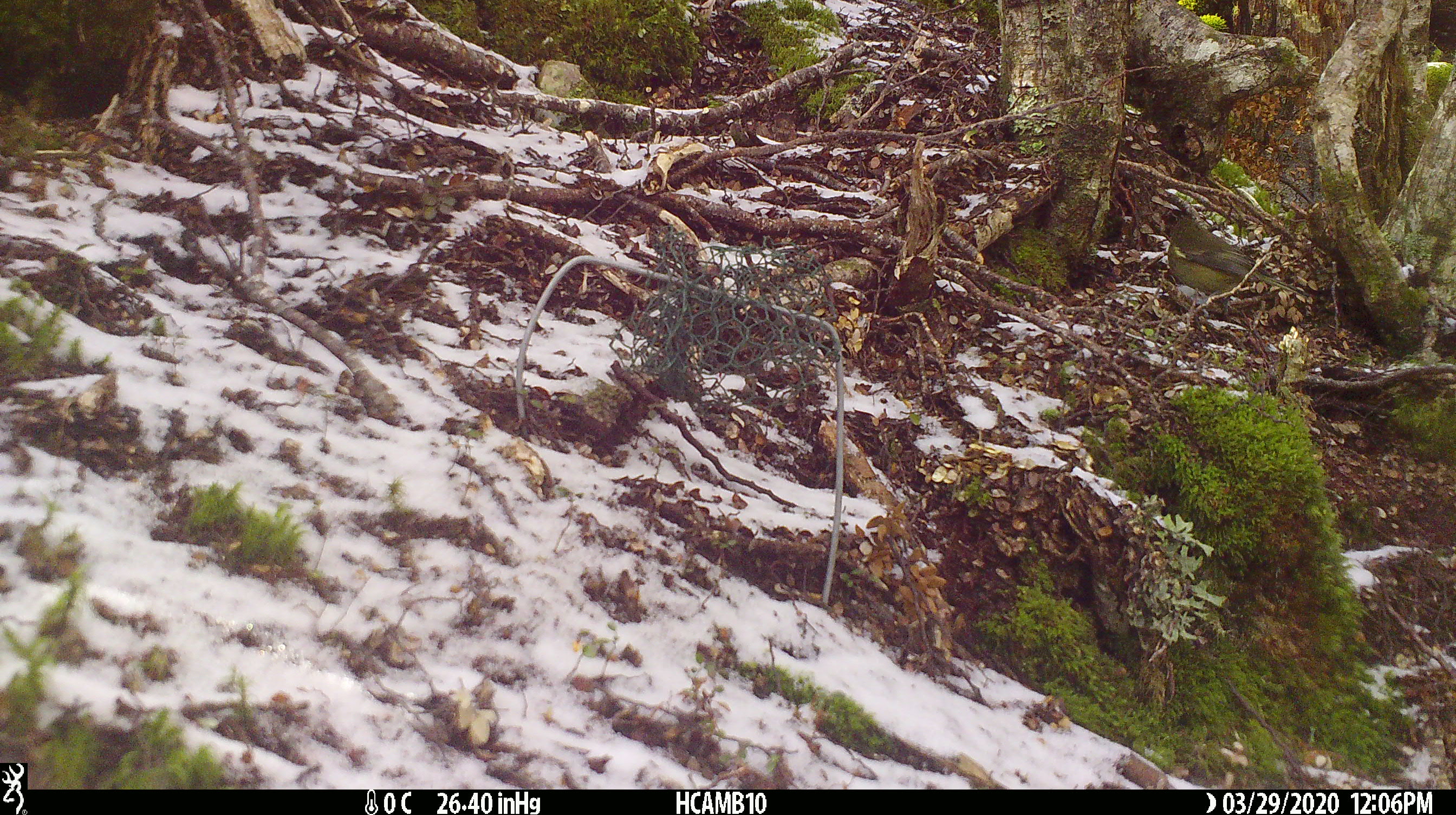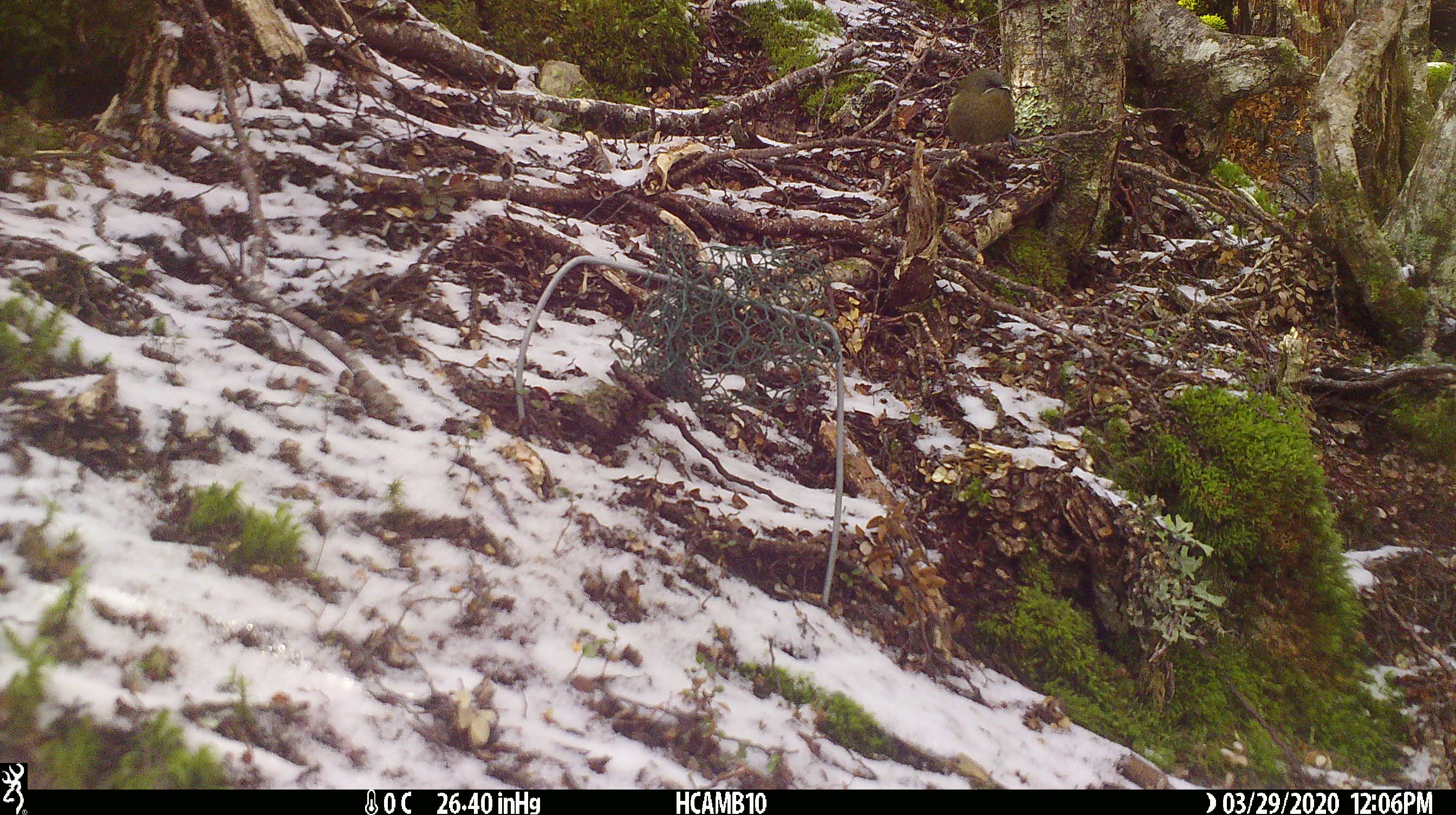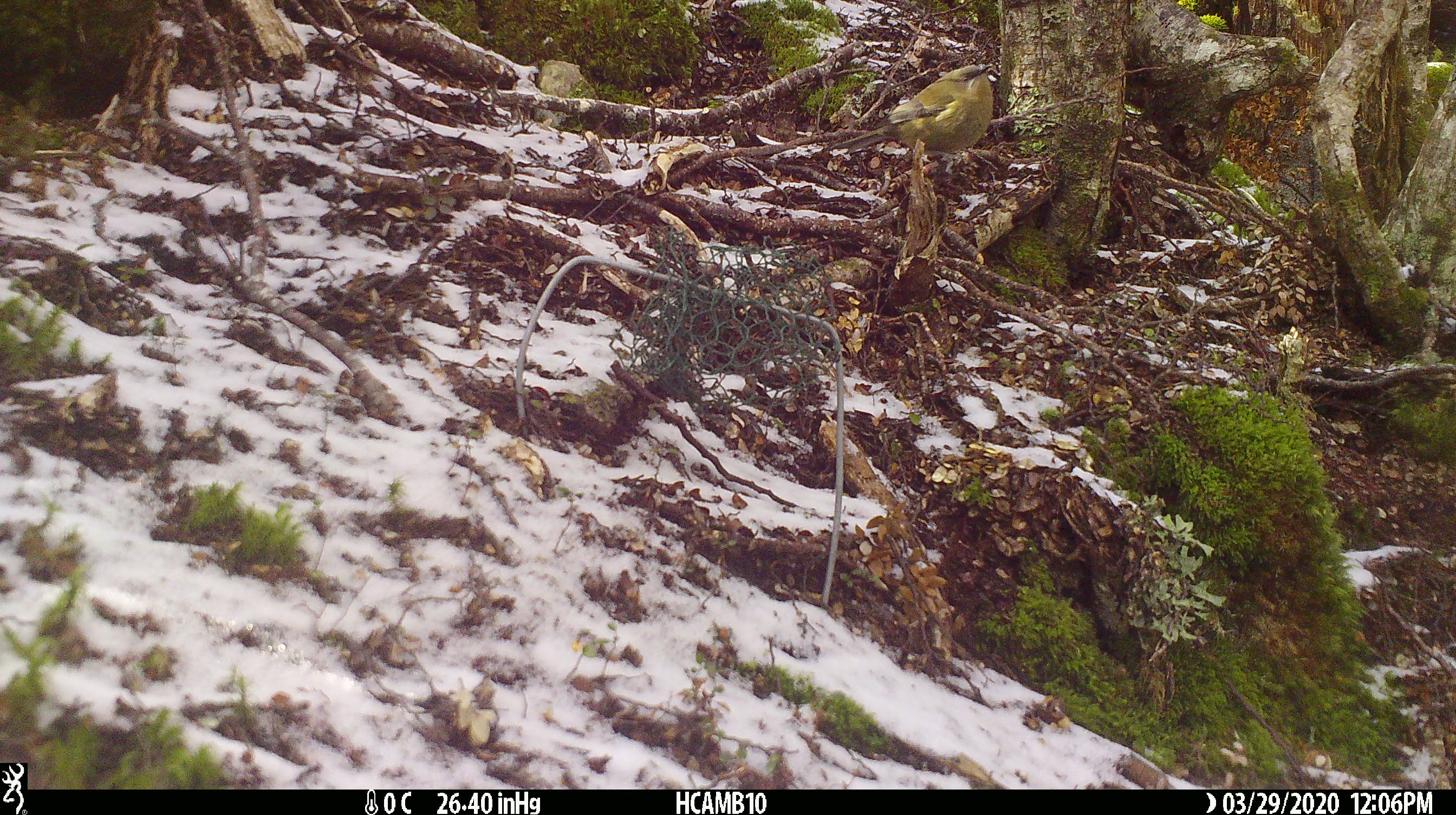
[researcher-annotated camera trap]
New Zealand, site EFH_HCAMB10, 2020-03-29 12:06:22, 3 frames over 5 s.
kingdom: Animalia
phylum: Chordata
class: Aves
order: Passeriformes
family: Meliphagidae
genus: Anthornis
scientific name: Anthornis melanura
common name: new zealand bellbird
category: bellbird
Bellbird (new zealand bellbird) (Anthornis melanura).